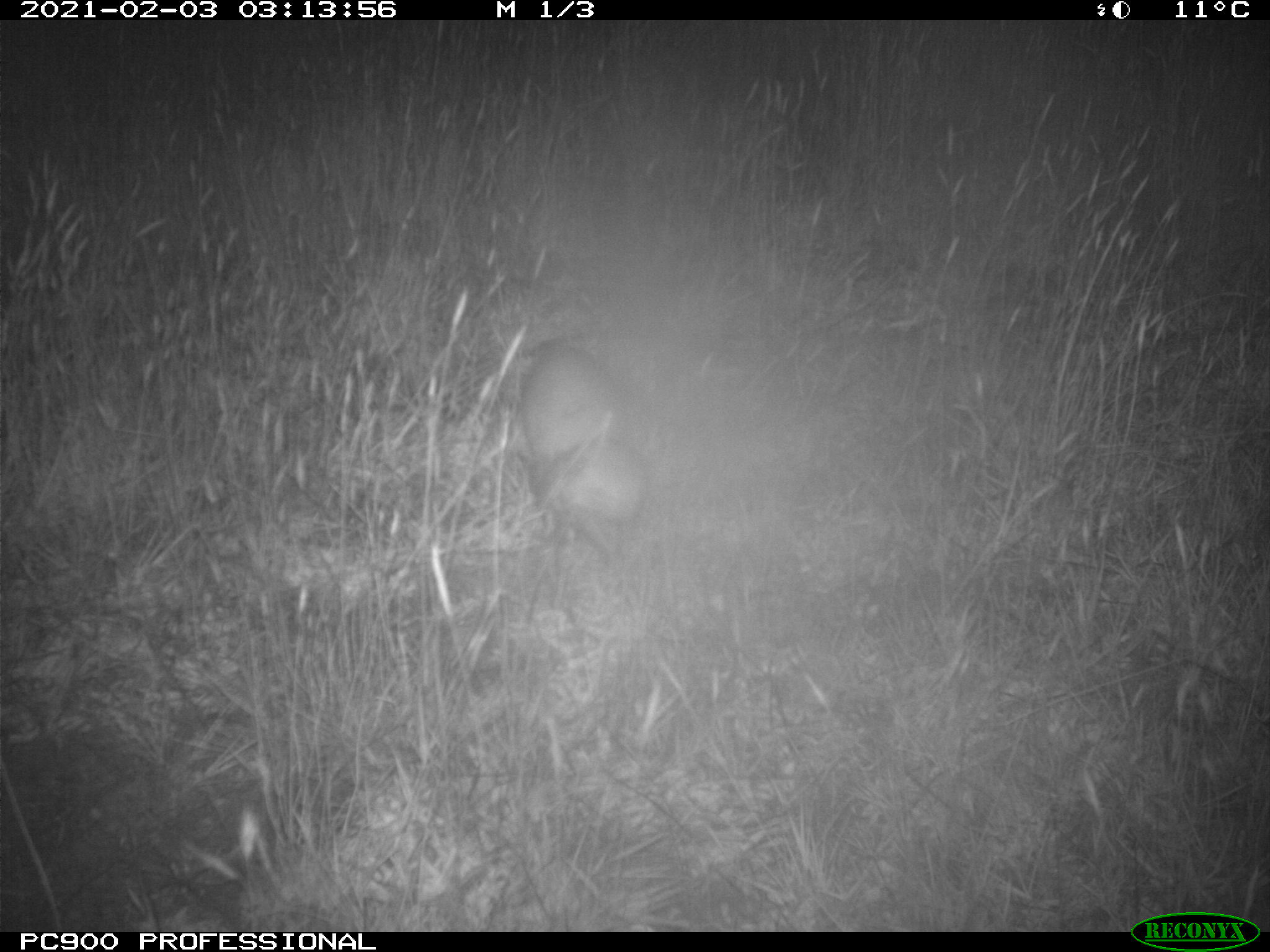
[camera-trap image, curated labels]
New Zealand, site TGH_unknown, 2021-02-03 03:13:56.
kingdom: Animalia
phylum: Chordata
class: Mammalia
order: Carnivora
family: Mustelidae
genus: Mustela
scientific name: Mustela furo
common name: ferret